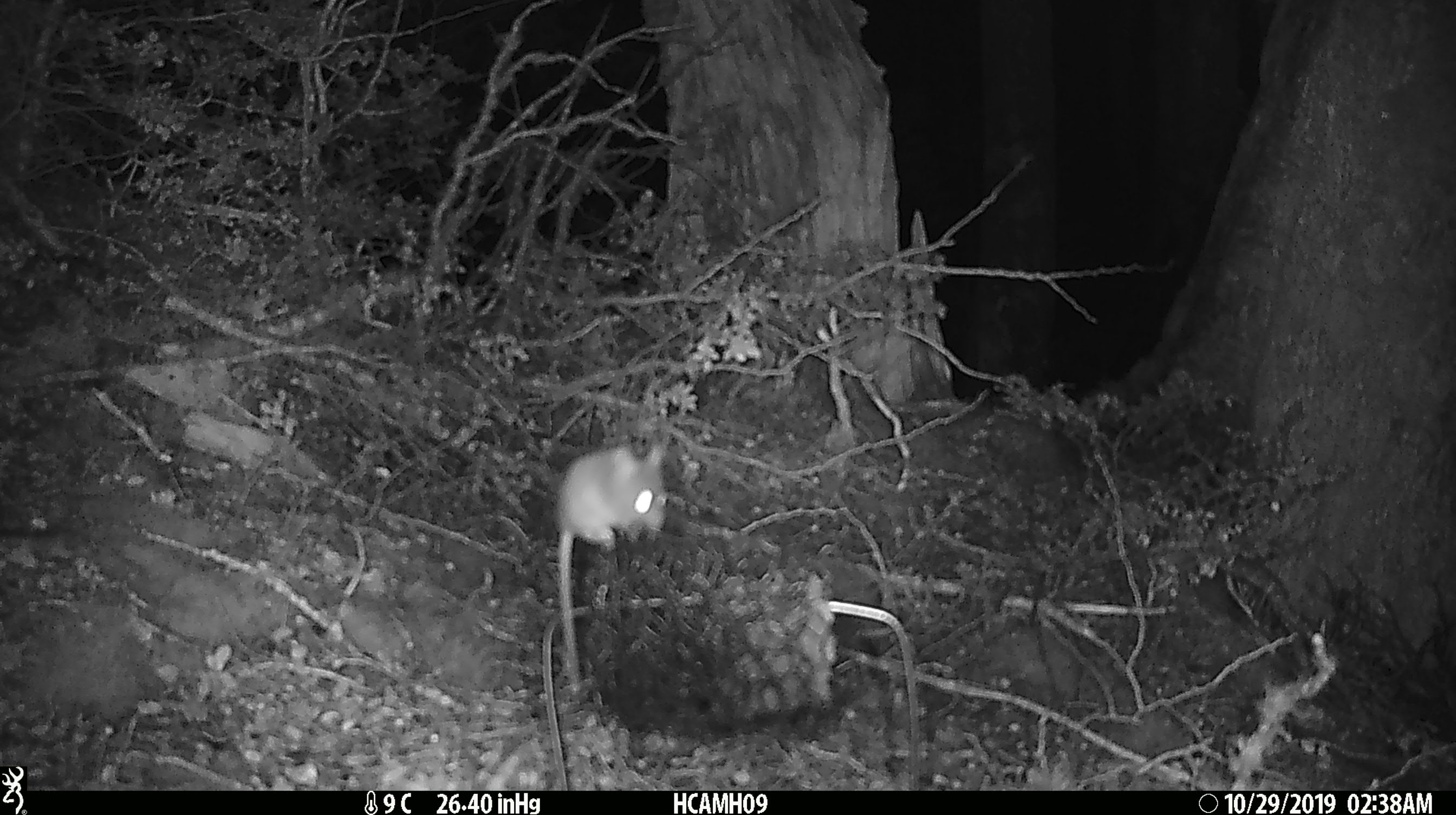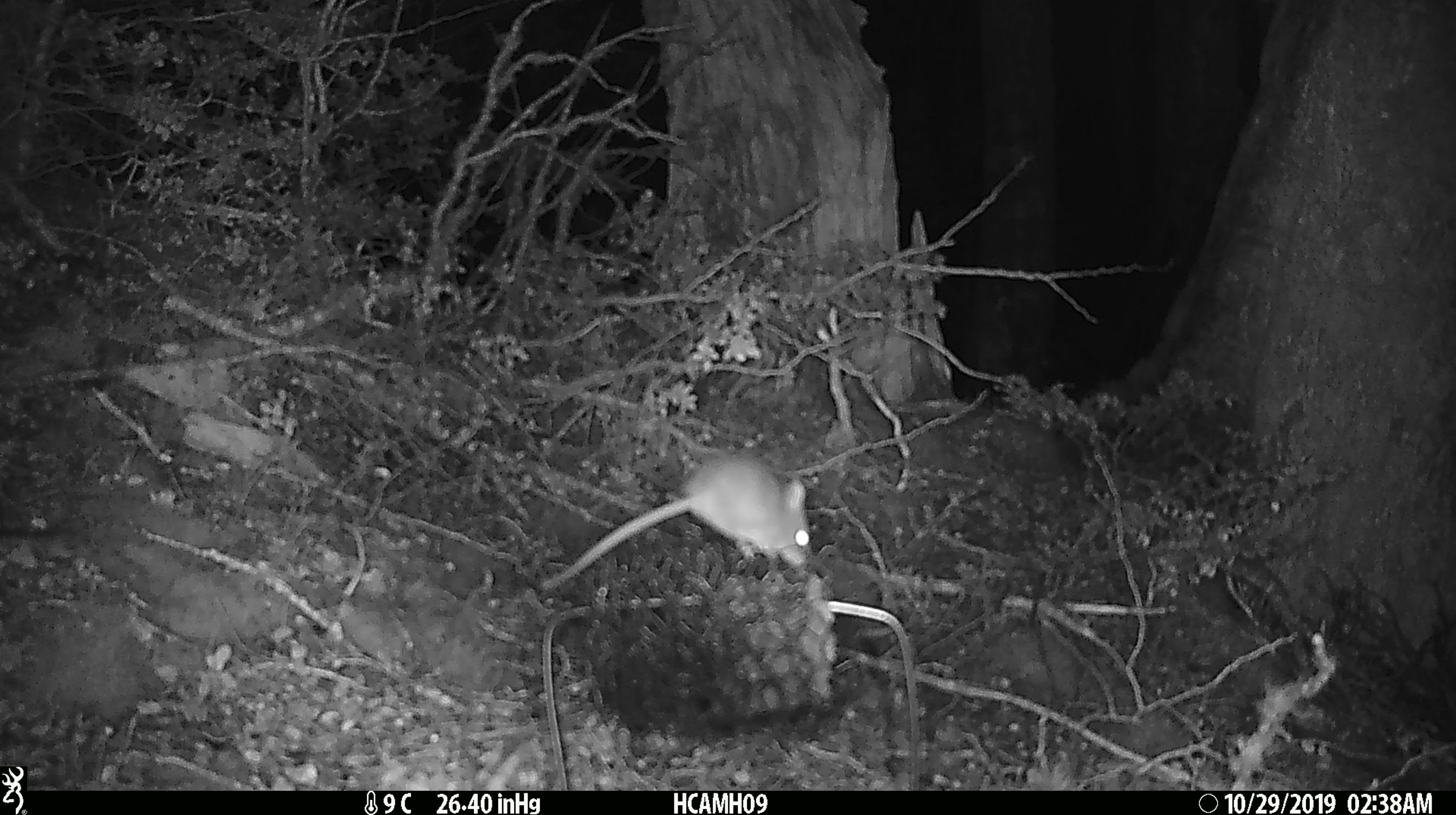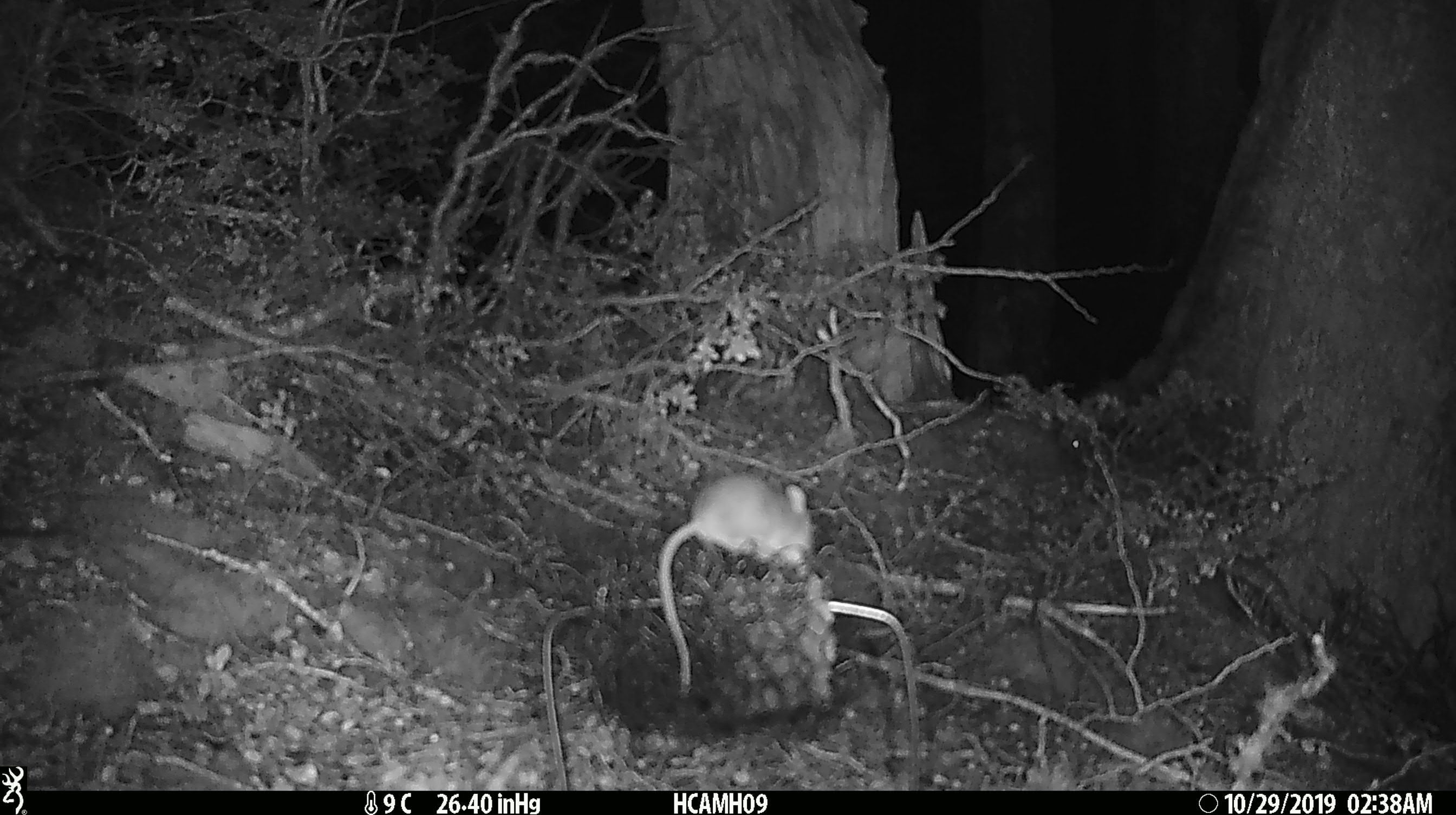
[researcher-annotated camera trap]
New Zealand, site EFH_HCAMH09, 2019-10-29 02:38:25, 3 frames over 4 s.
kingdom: Animalia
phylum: Chordata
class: Mammalia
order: Rodentia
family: Muridae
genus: Mus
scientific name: Mus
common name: mouse